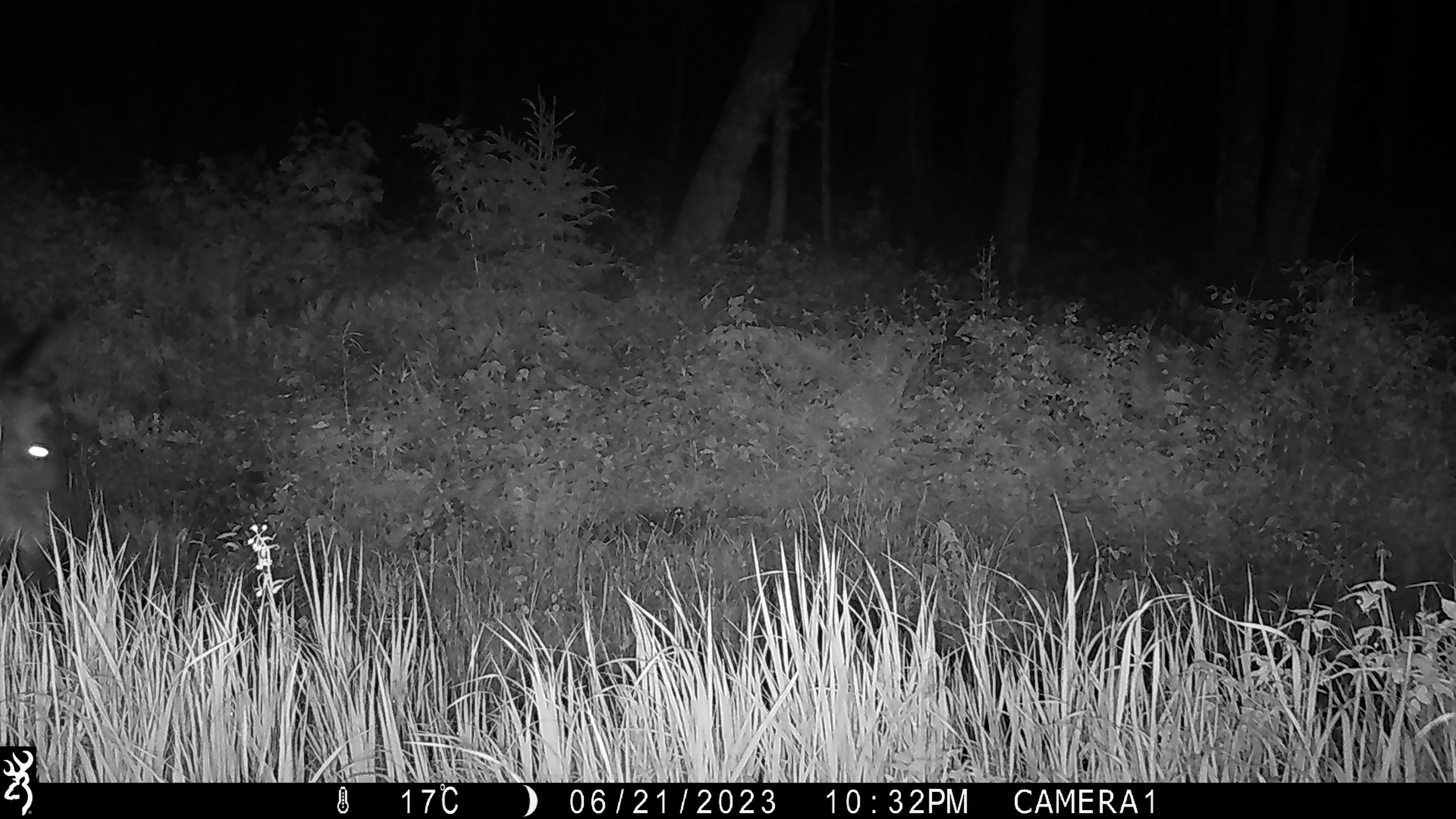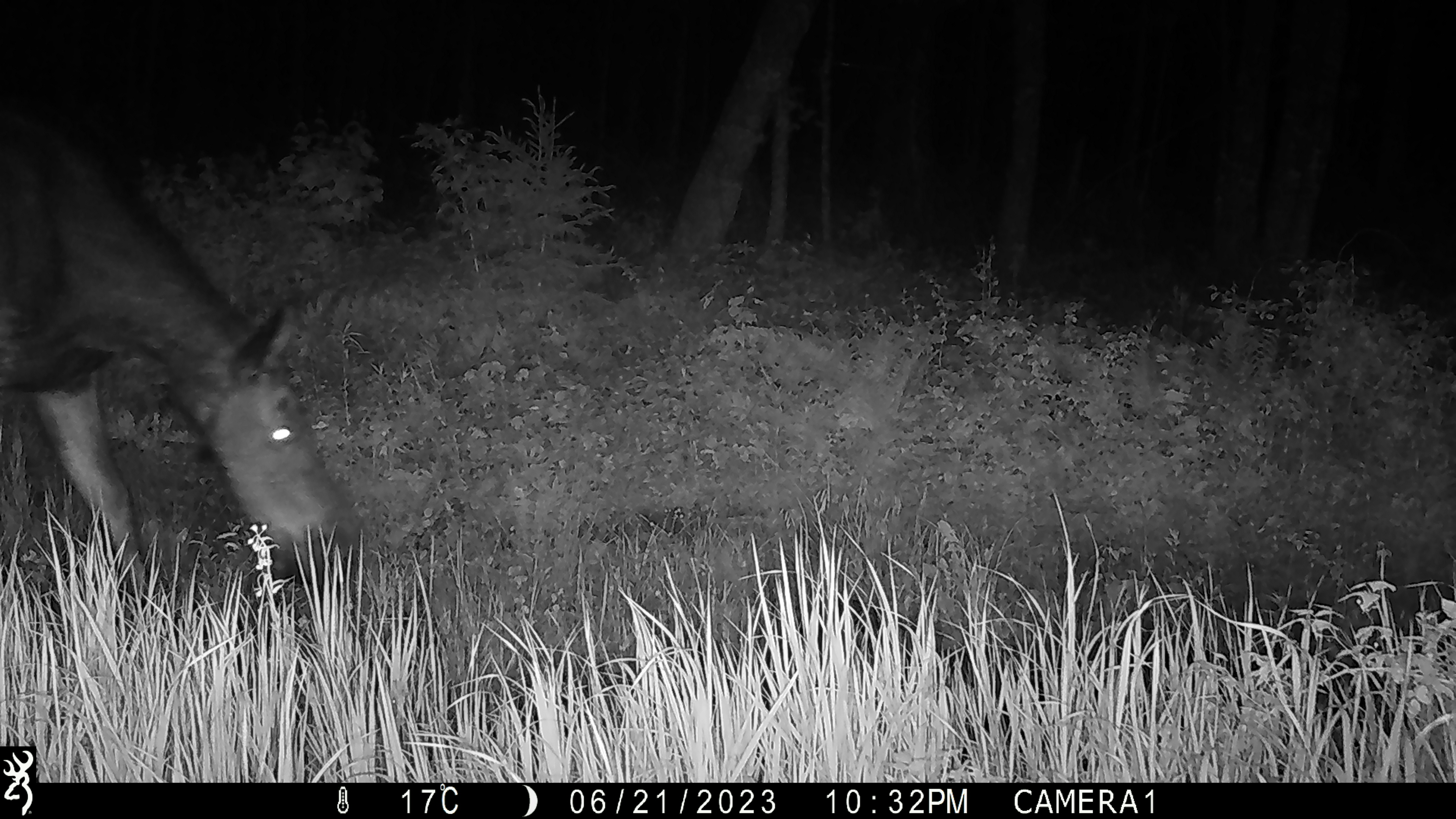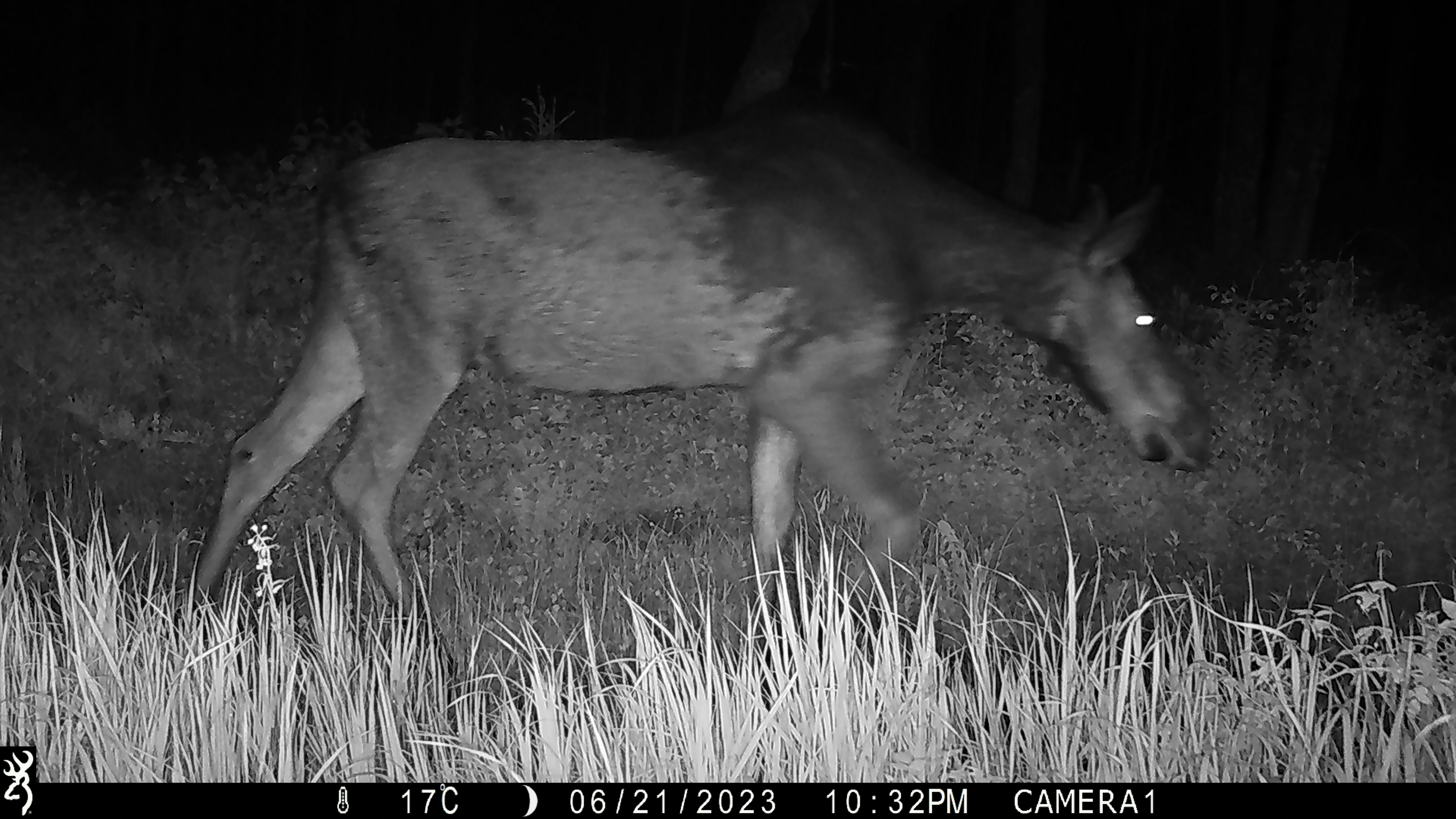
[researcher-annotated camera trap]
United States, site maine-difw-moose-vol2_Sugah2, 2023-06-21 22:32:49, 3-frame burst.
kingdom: Animalia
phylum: Chordata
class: Mammalia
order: Artiodactyla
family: Cervidae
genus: Alces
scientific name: Alces alces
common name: moose